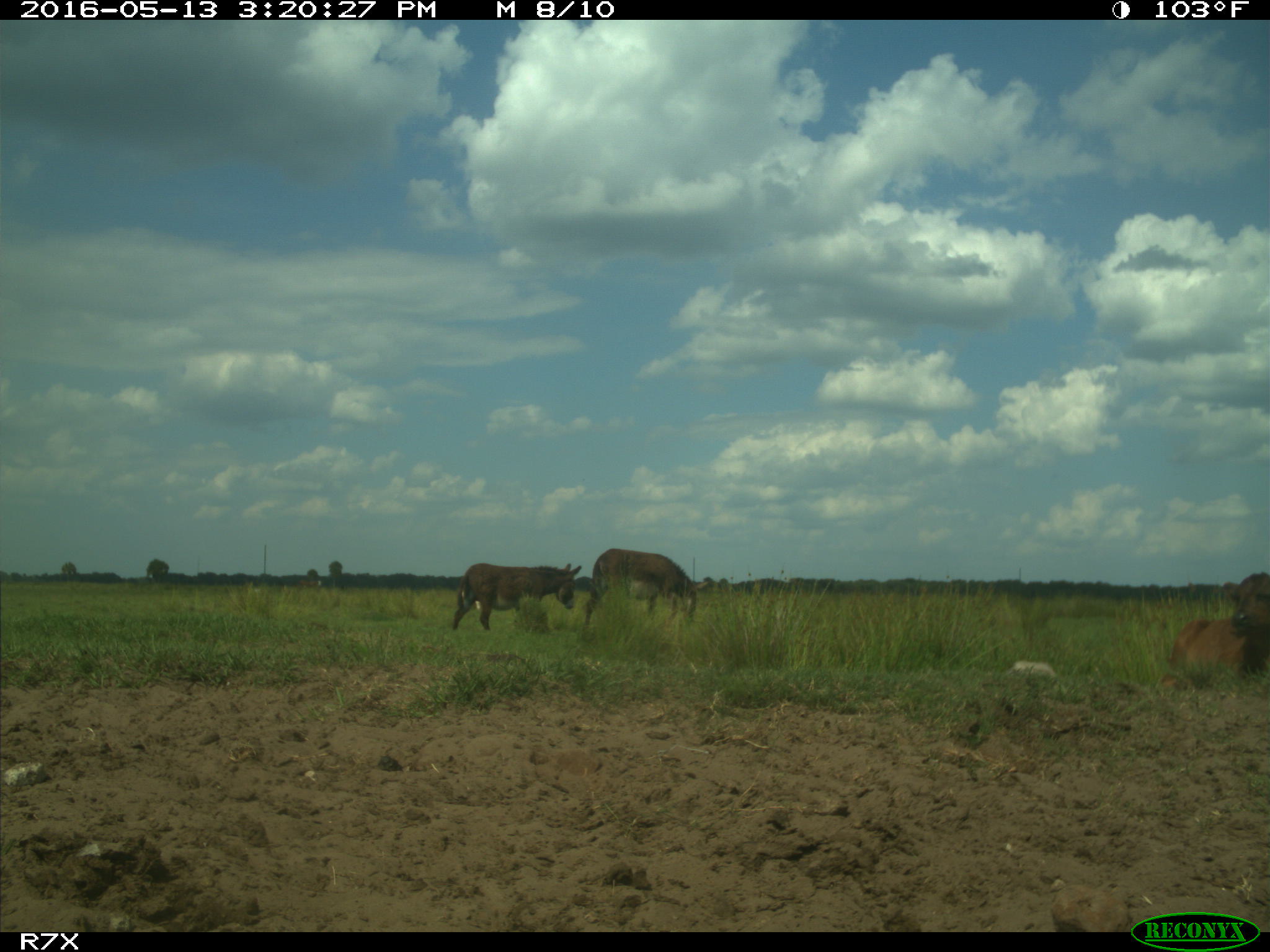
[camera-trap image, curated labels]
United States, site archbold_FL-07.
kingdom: Animalia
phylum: Chordata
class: Mammalia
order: Artiodactyla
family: Bovidae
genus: Bos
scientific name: Bos taurus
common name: domestic cow